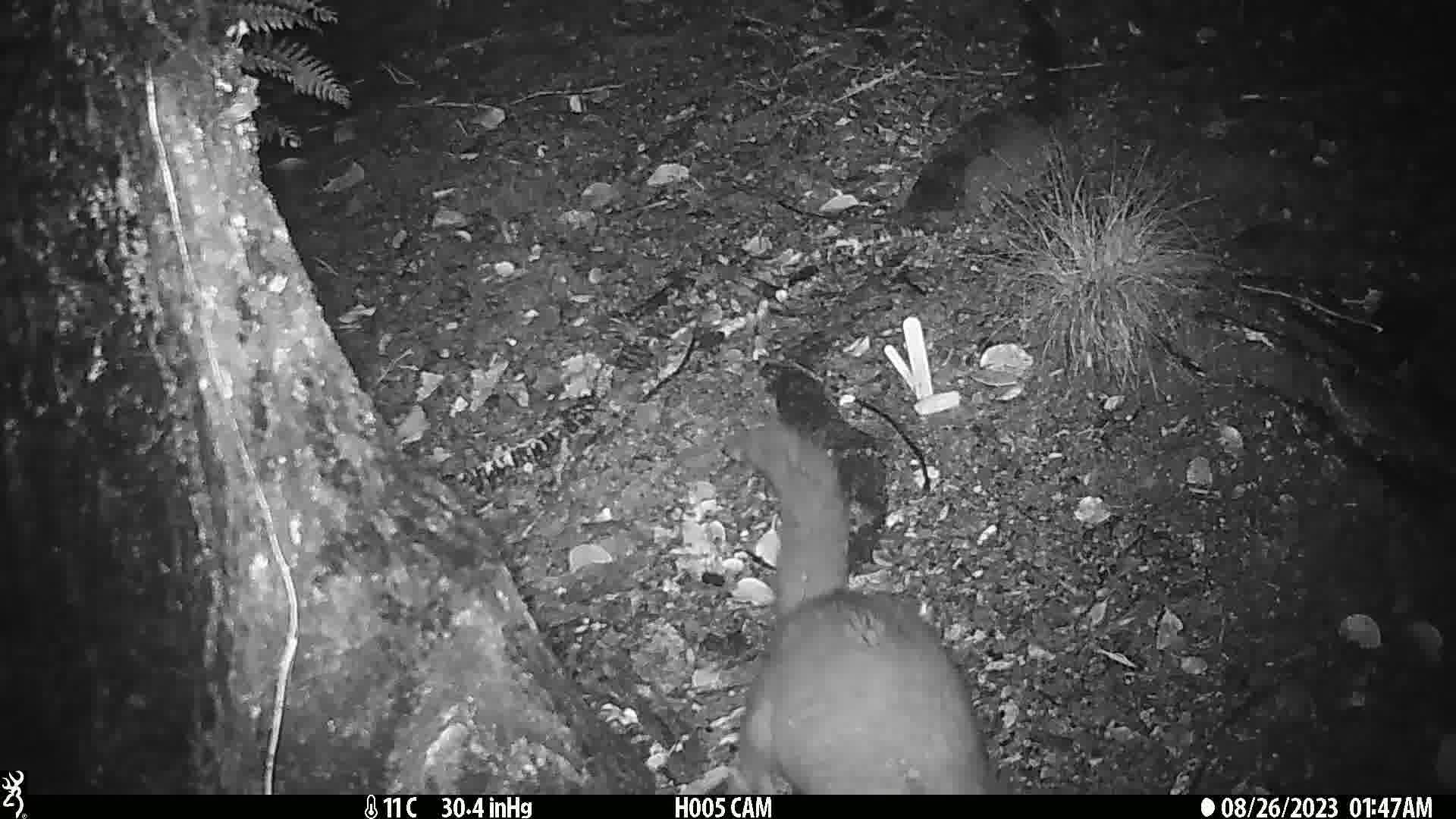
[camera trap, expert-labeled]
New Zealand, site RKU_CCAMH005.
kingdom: Animalia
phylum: Chordata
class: Mammalia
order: Diprotodontia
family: Phalangeridae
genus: Trichosurus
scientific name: Trichosurus vulpecula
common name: common brushtail possum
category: possum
Possum (common brushtail possum) (Trichosurus vulpecula).